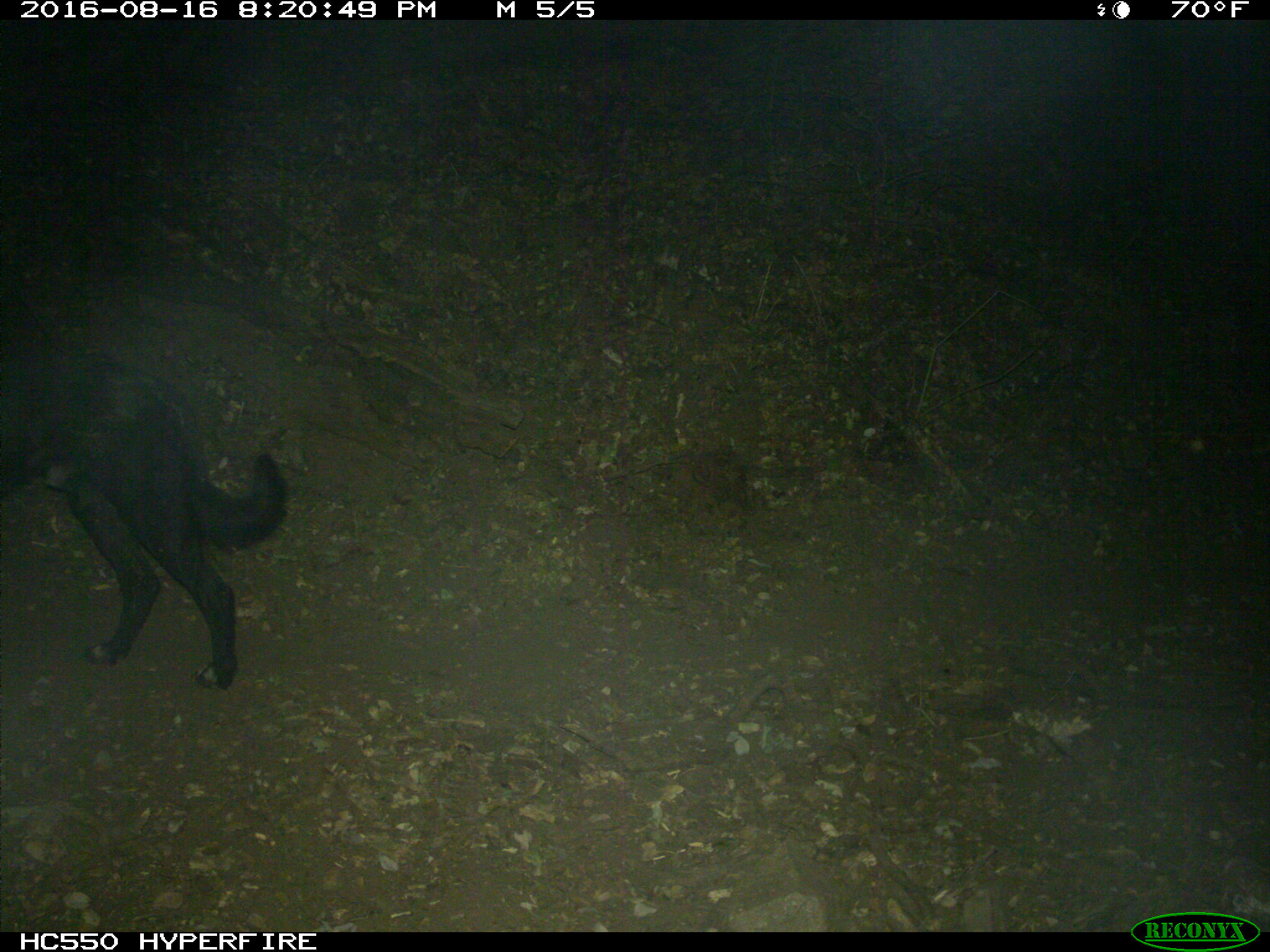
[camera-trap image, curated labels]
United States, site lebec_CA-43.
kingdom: Animalia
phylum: Chordata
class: Mammalia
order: Carnivora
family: Canidae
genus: Canis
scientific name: Canis familiaris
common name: domestic dog